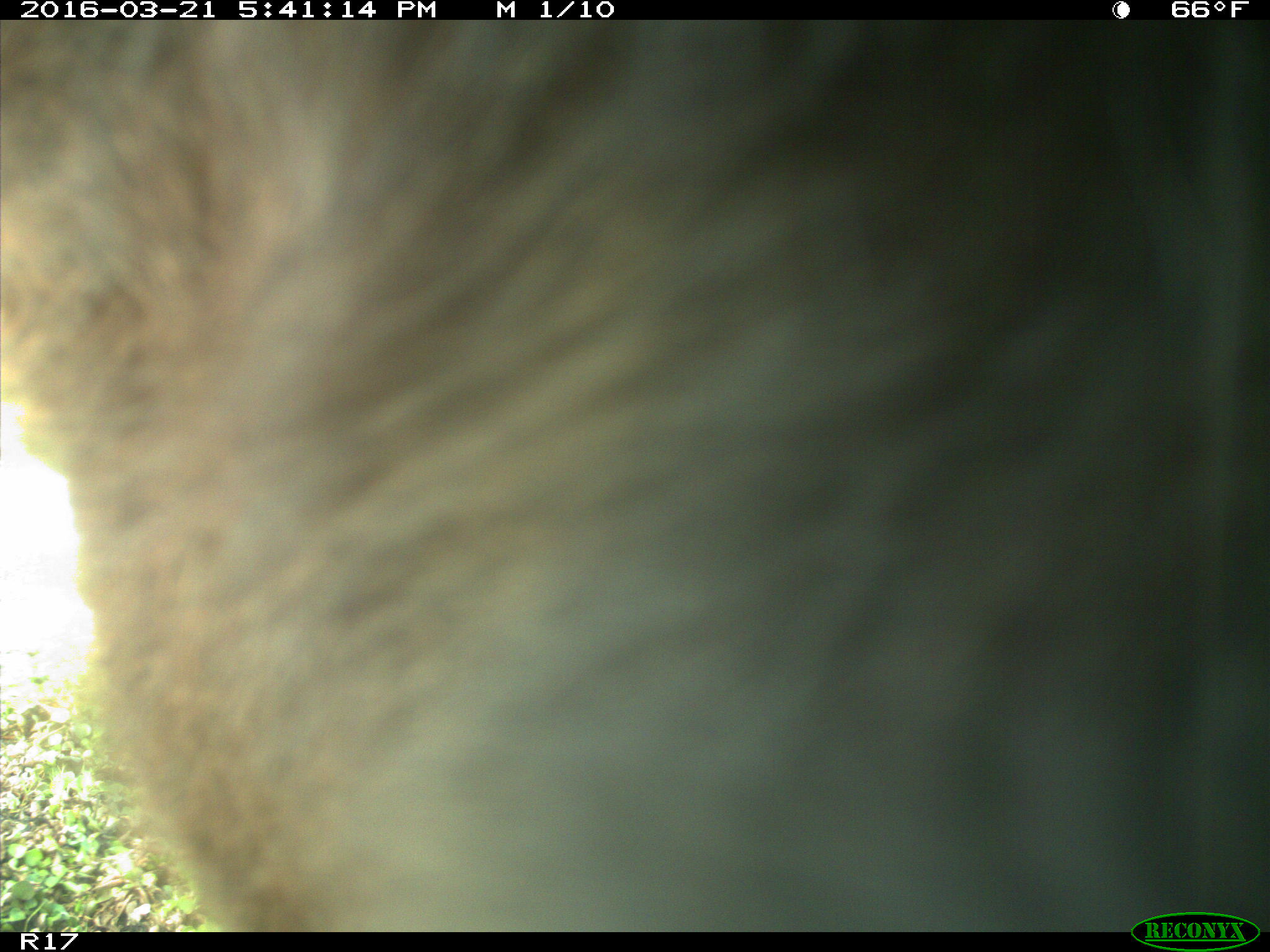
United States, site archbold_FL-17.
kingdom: Animalia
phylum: Chordata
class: Mammalia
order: Artiodactyla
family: Bovidae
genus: Bos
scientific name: Bos taurus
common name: domestic cow